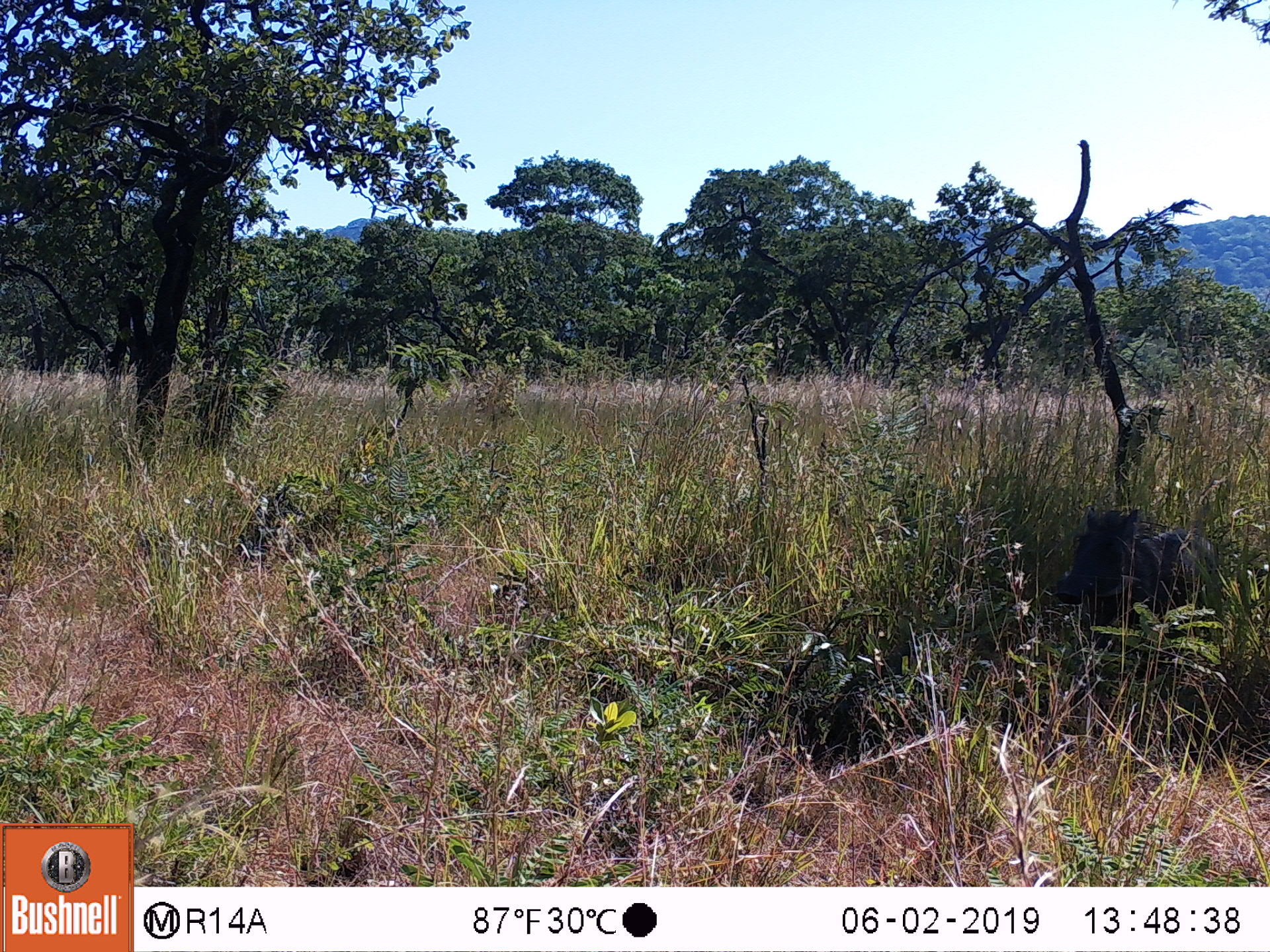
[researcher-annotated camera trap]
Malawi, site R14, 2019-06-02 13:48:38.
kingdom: Animalia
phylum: Chordata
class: Mammalia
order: Artiodactyla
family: Suidae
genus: Phacochoerus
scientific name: Phacochoerus africanus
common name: common warthog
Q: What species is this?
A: Common warthog (Phacochoerus africanus).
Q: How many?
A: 1.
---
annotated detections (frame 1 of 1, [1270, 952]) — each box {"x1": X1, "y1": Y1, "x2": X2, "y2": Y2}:
common warthog: {"x1": 1047, "y1": 499, "x2": 1221, "y2": 652}